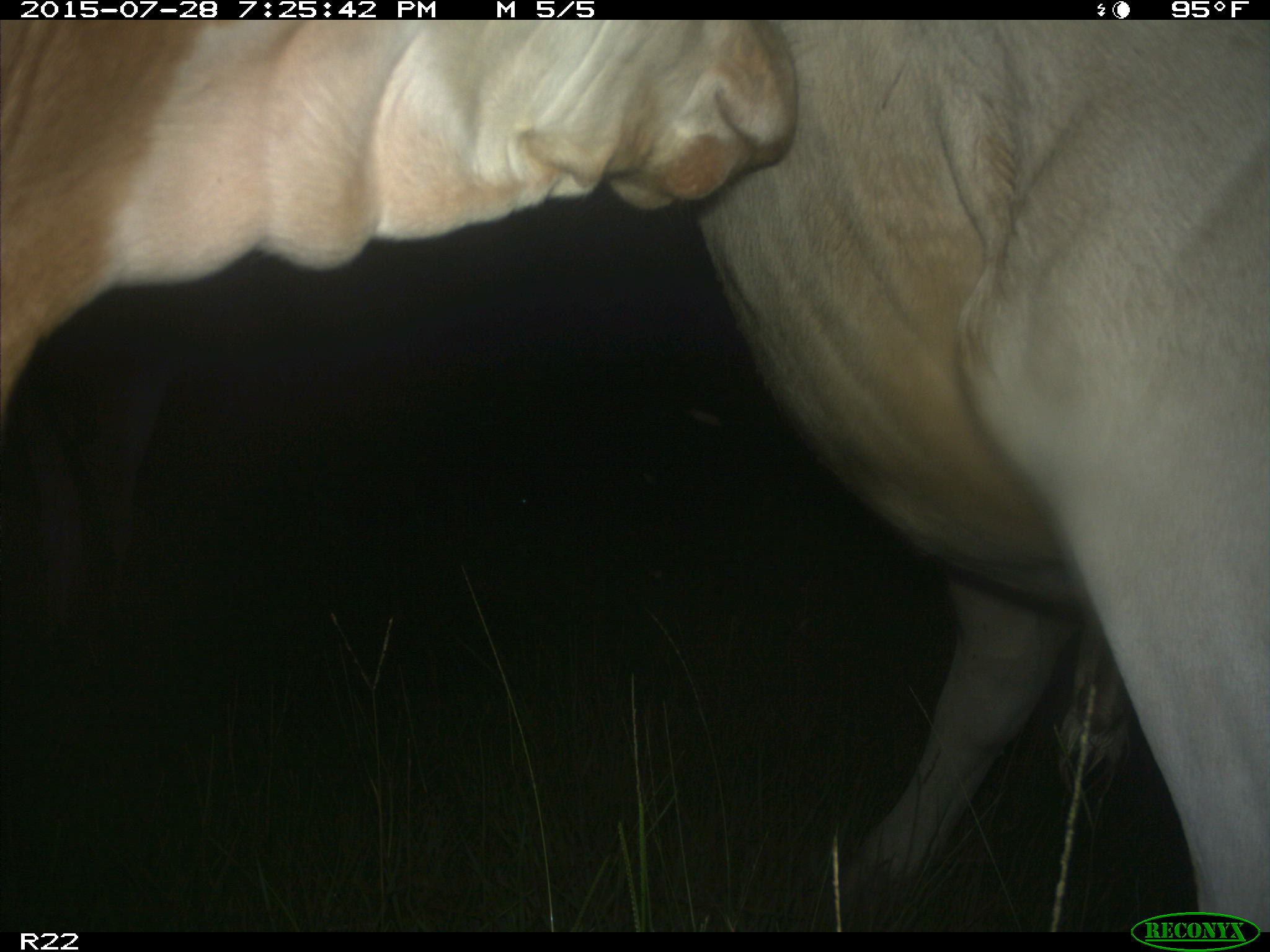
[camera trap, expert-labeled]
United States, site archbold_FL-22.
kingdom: Animalia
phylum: Chordata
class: Mammalia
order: Artiodactyla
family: Suidae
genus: Sus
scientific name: Sus scrofa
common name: wild boar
Sus scrofa (wild boar).